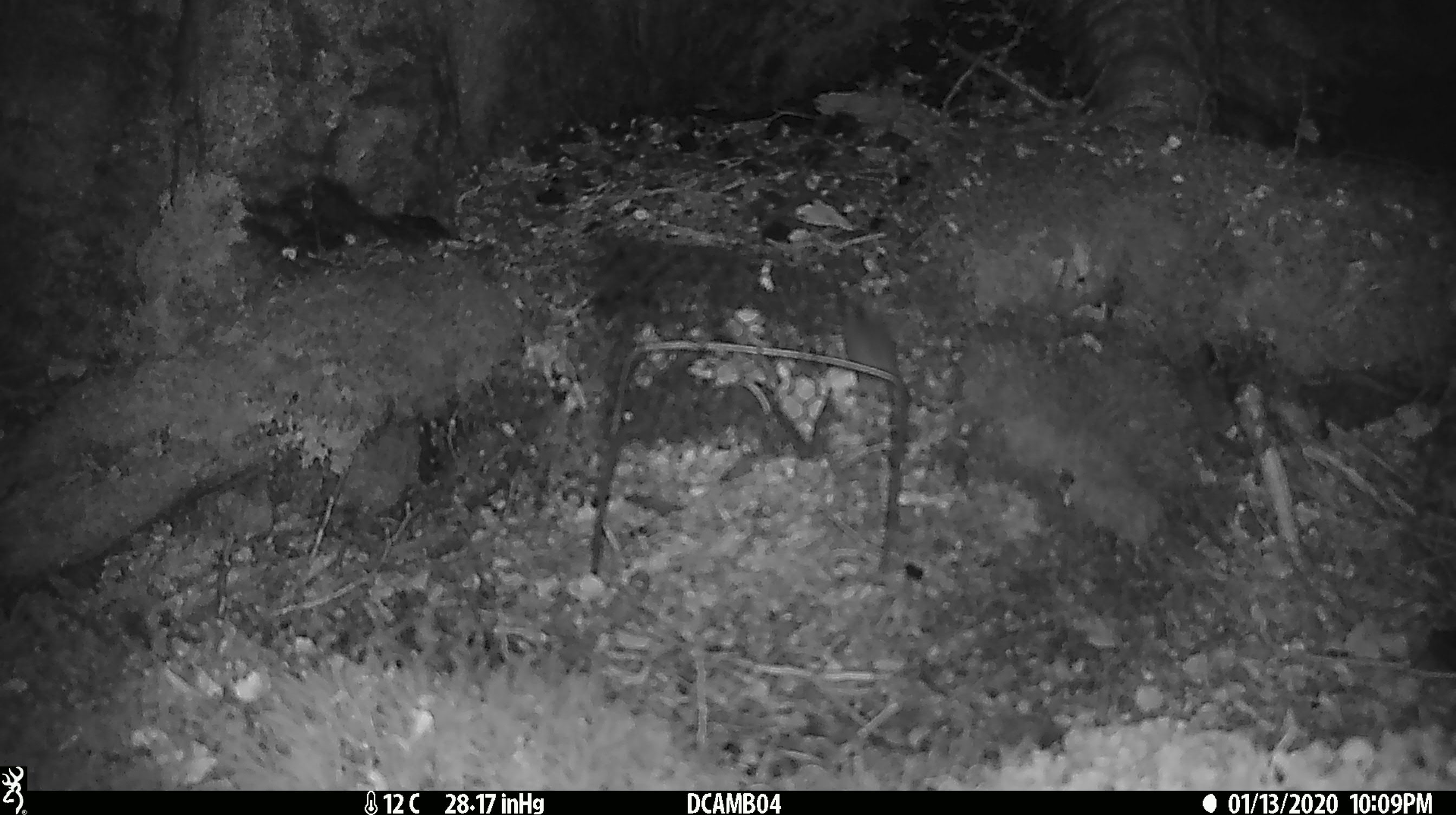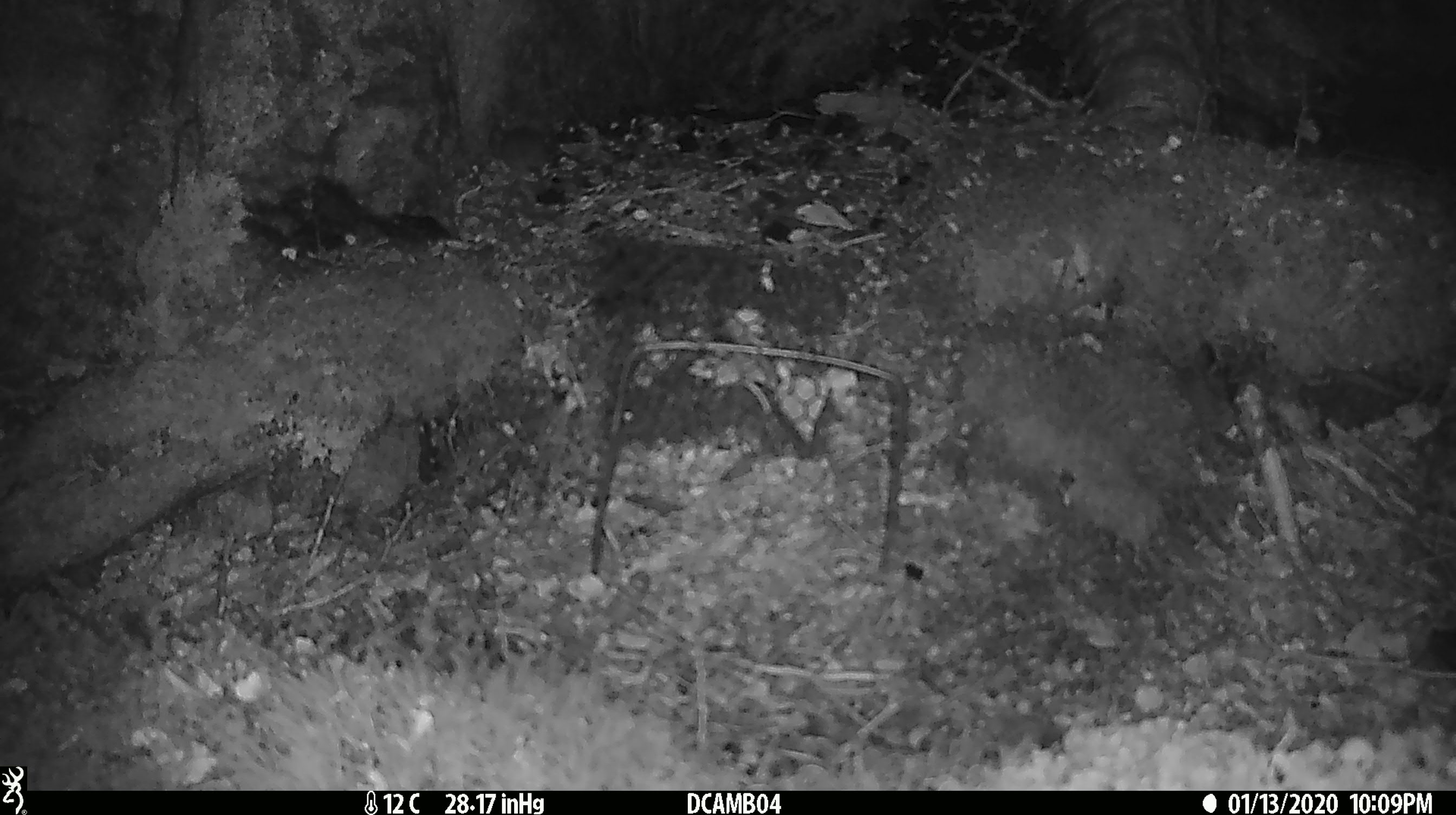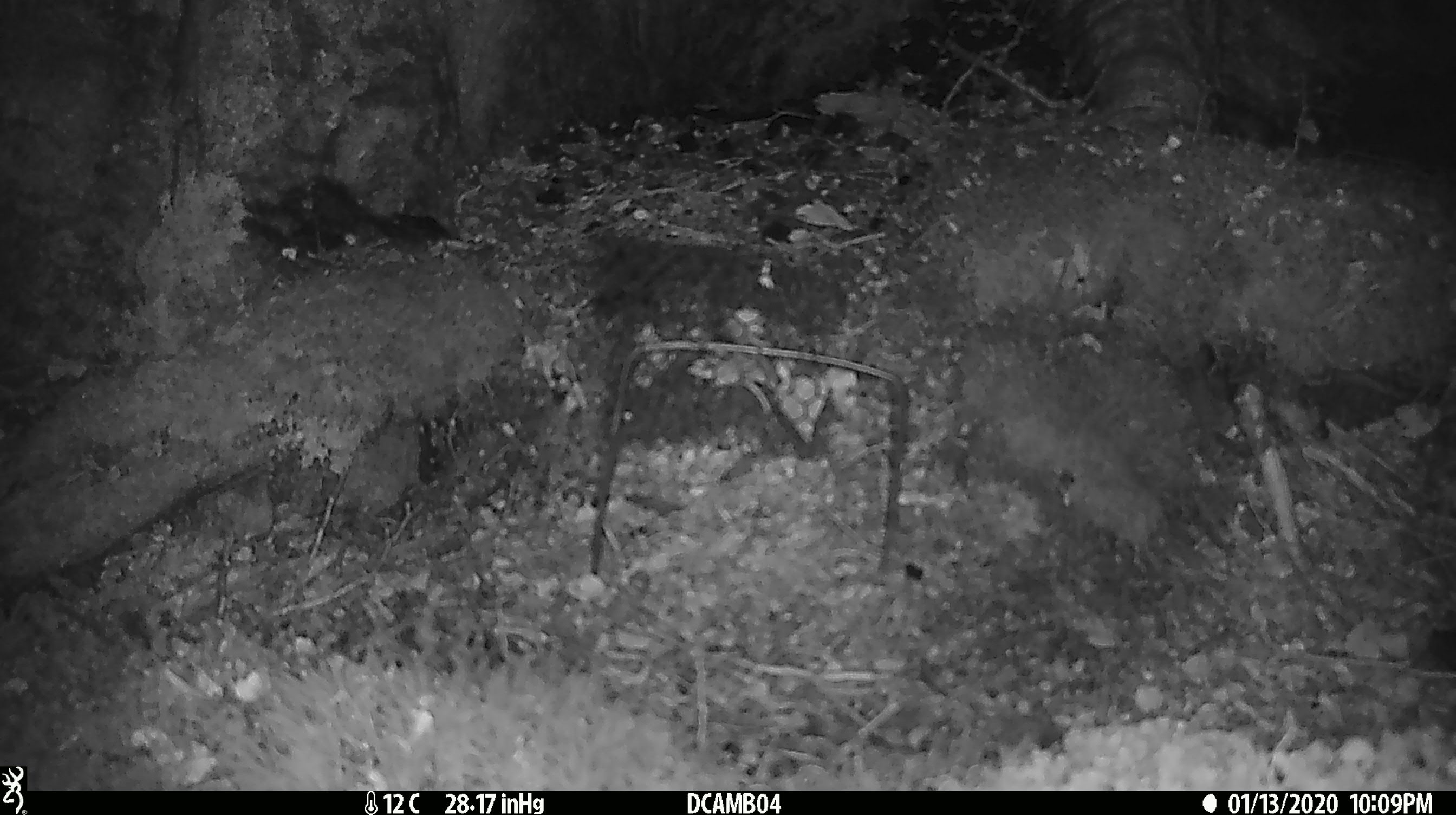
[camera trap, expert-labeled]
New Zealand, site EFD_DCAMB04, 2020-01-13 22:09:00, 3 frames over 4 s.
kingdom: Animalia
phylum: Chordata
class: Mammalia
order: Rodentia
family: Muridae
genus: Mus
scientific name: Mus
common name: mouse